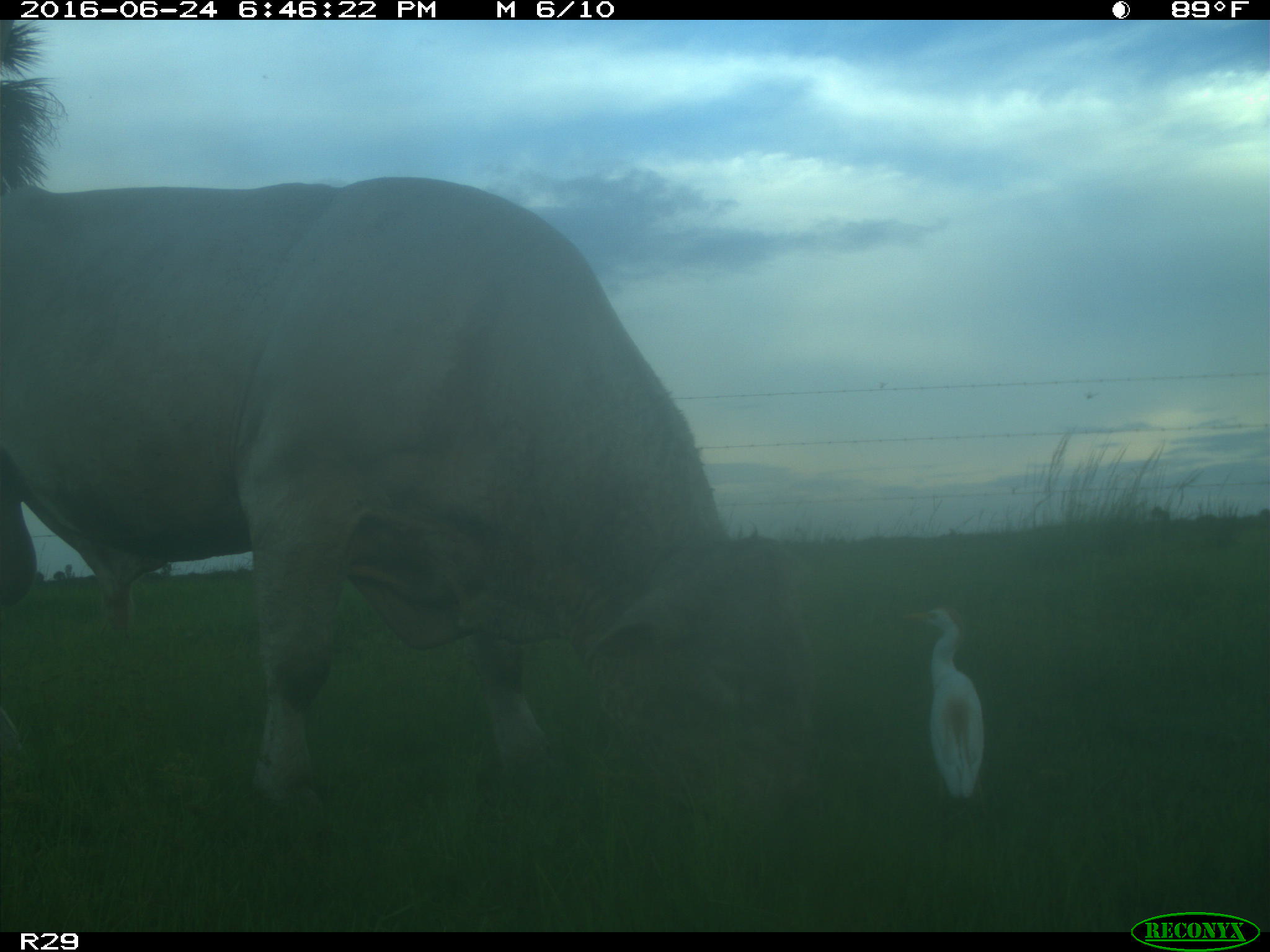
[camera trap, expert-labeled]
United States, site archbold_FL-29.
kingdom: Animalia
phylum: Chordata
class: Mammalia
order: Artiodactyla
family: Bovidae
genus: Bos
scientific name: Bos taurus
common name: domestic cow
Bos taurus (domestic cow).